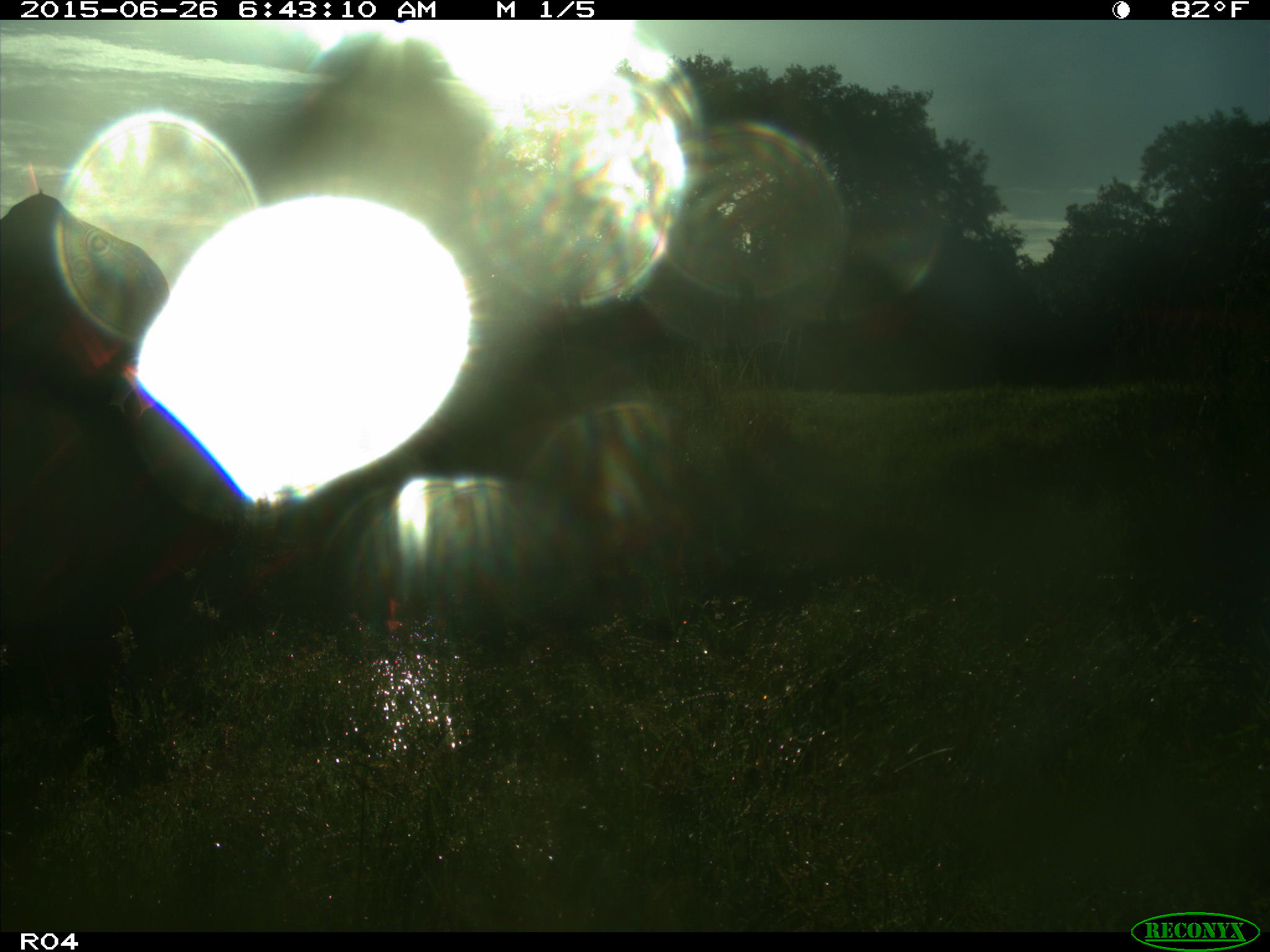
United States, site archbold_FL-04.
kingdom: Animalia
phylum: Chordata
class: Mammalia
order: Artiodactyla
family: Bovidae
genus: Bos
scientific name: Bos taurus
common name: domestic cow